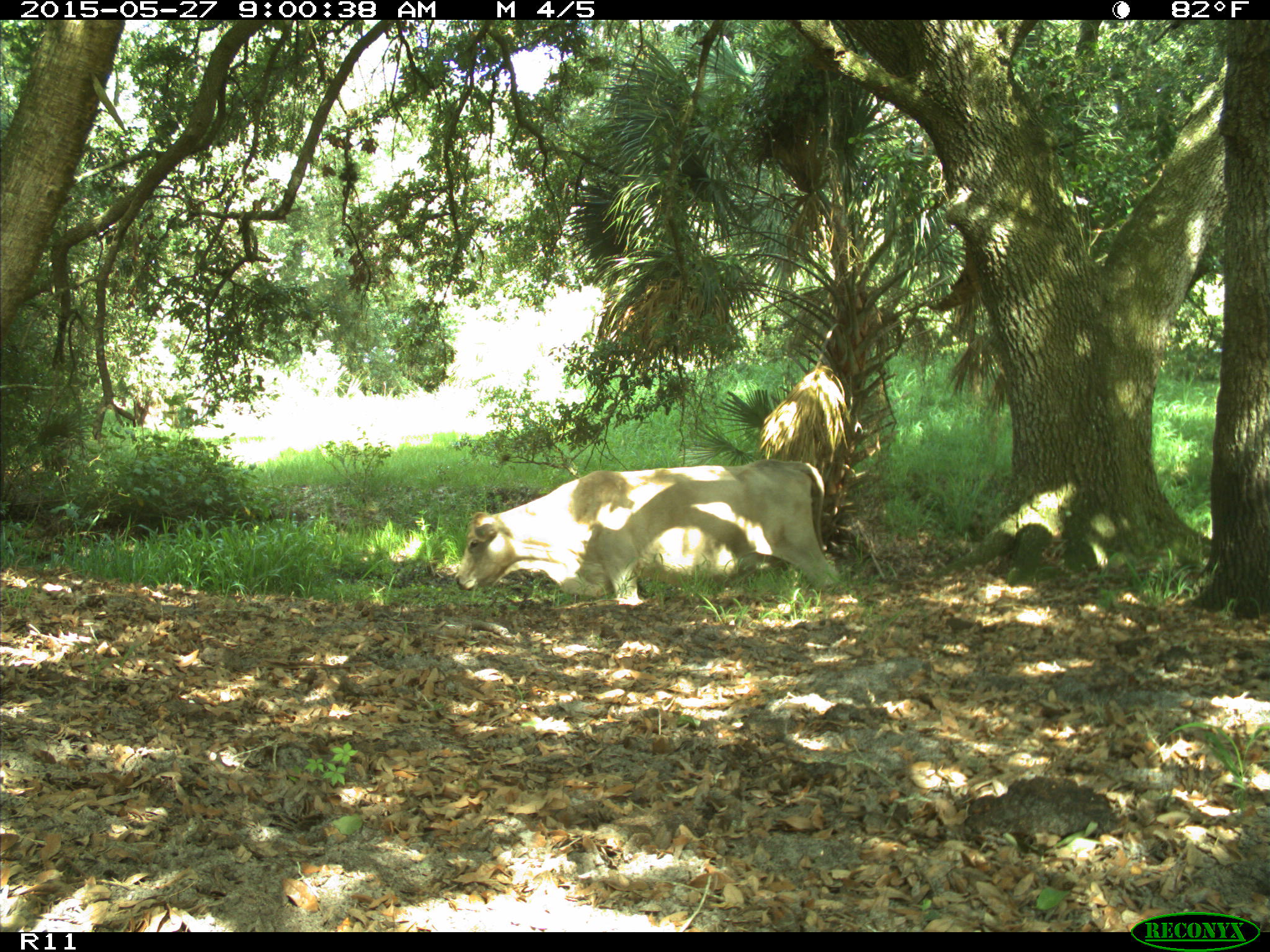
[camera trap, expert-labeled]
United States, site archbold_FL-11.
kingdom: Animalia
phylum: Chordata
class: Mammalia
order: Artiodactyla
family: Bovidae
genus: Bos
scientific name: Bos taurus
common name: domestic cow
Bos taurus (domestic cow).